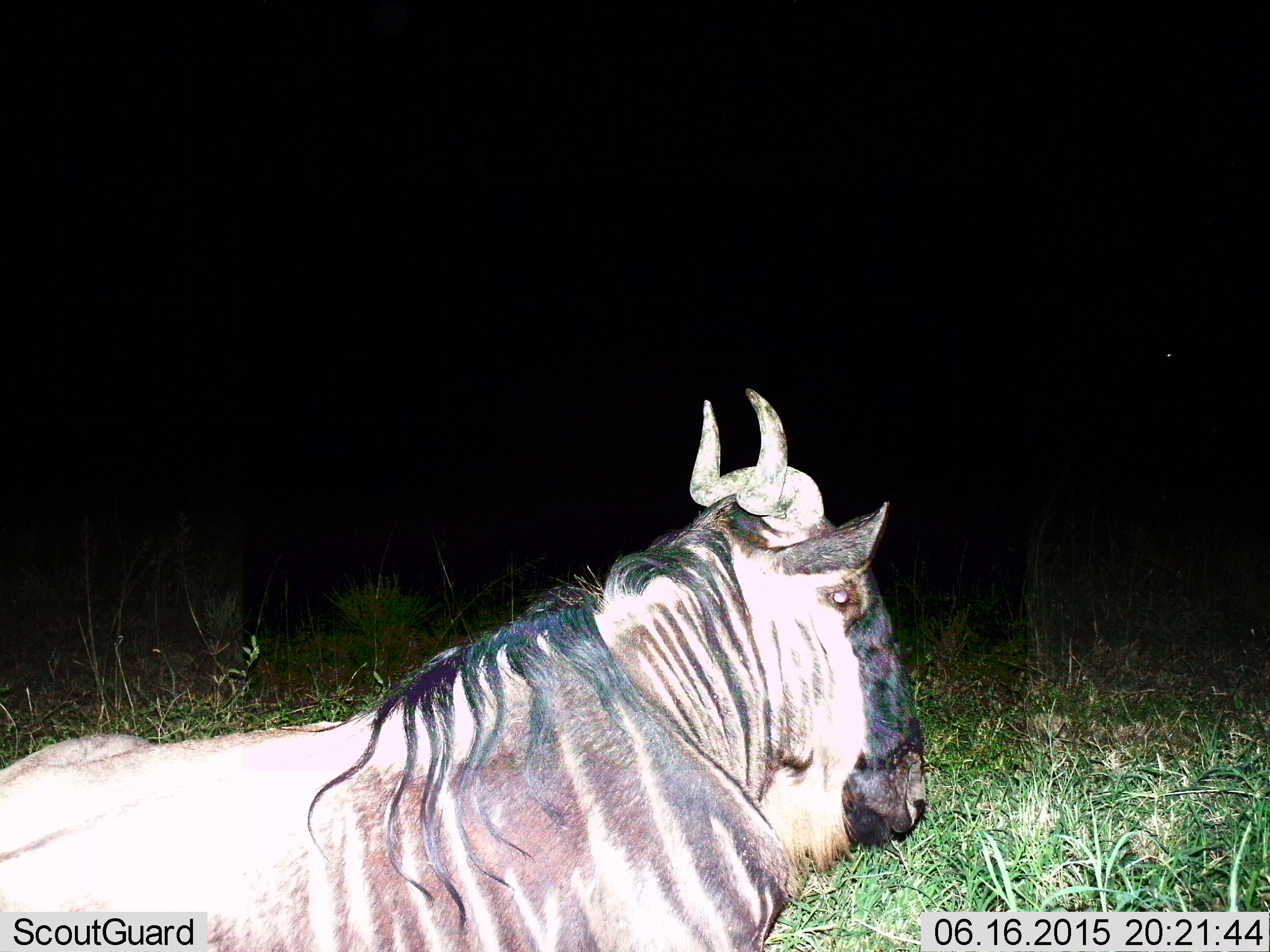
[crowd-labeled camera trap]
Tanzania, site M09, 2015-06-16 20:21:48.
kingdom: Animalia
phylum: Chordata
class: Mammalia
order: Artiodactyla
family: Bovidae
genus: Connochaetes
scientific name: Connochaetes taurinus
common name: blue wildebeest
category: wildebeest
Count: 1.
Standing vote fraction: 20%.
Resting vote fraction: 80%.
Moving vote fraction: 0%.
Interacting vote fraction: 0%.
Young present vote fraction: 0%.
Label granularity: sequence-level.